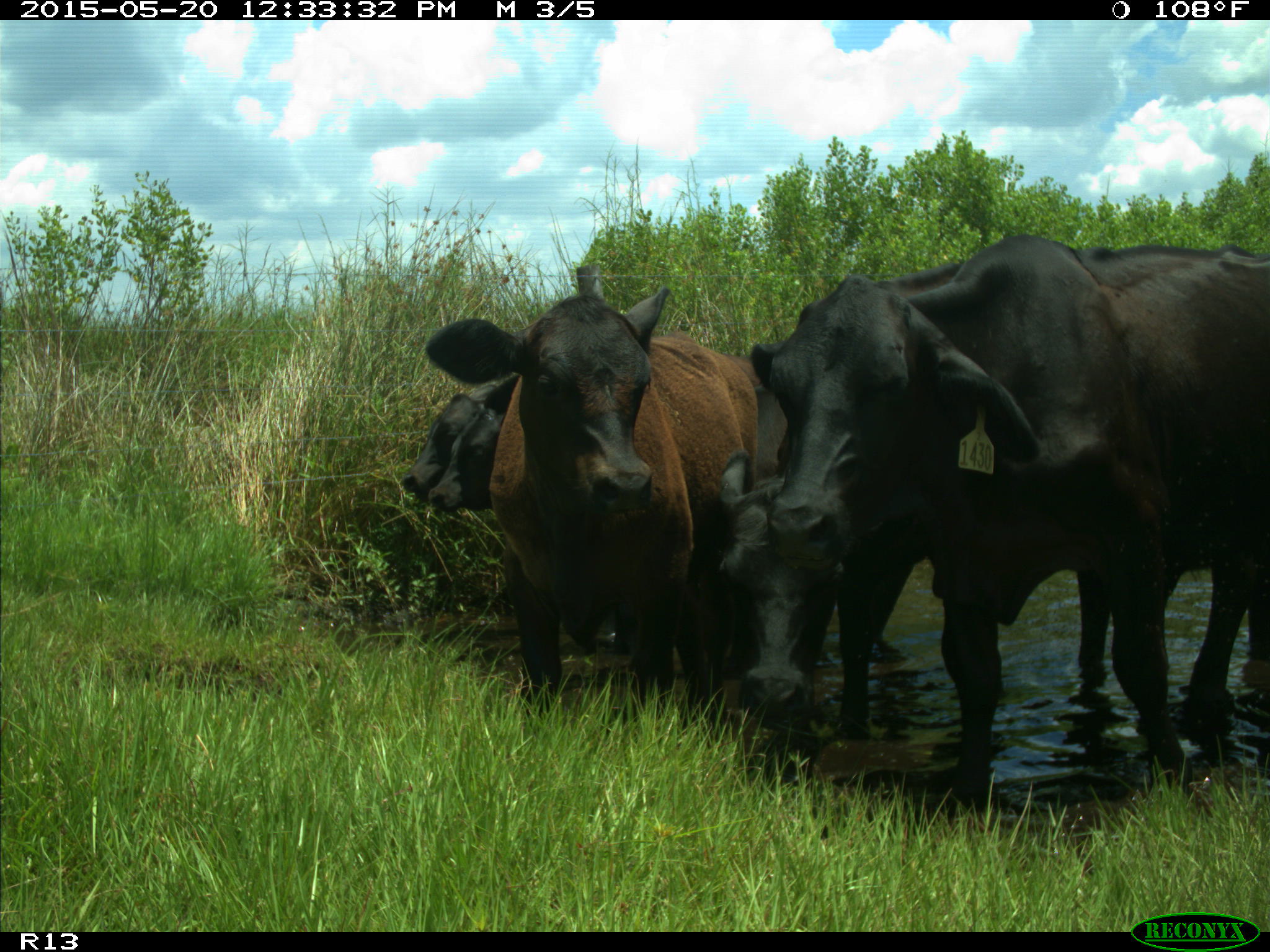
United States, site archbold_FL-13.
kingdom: Animalia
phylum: Chordata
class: Mammalia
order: Artiodactyla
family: Bovidae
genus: Bos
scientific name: Bos taurus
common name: domestic cow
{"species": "Bos taurus (domestic cow)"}